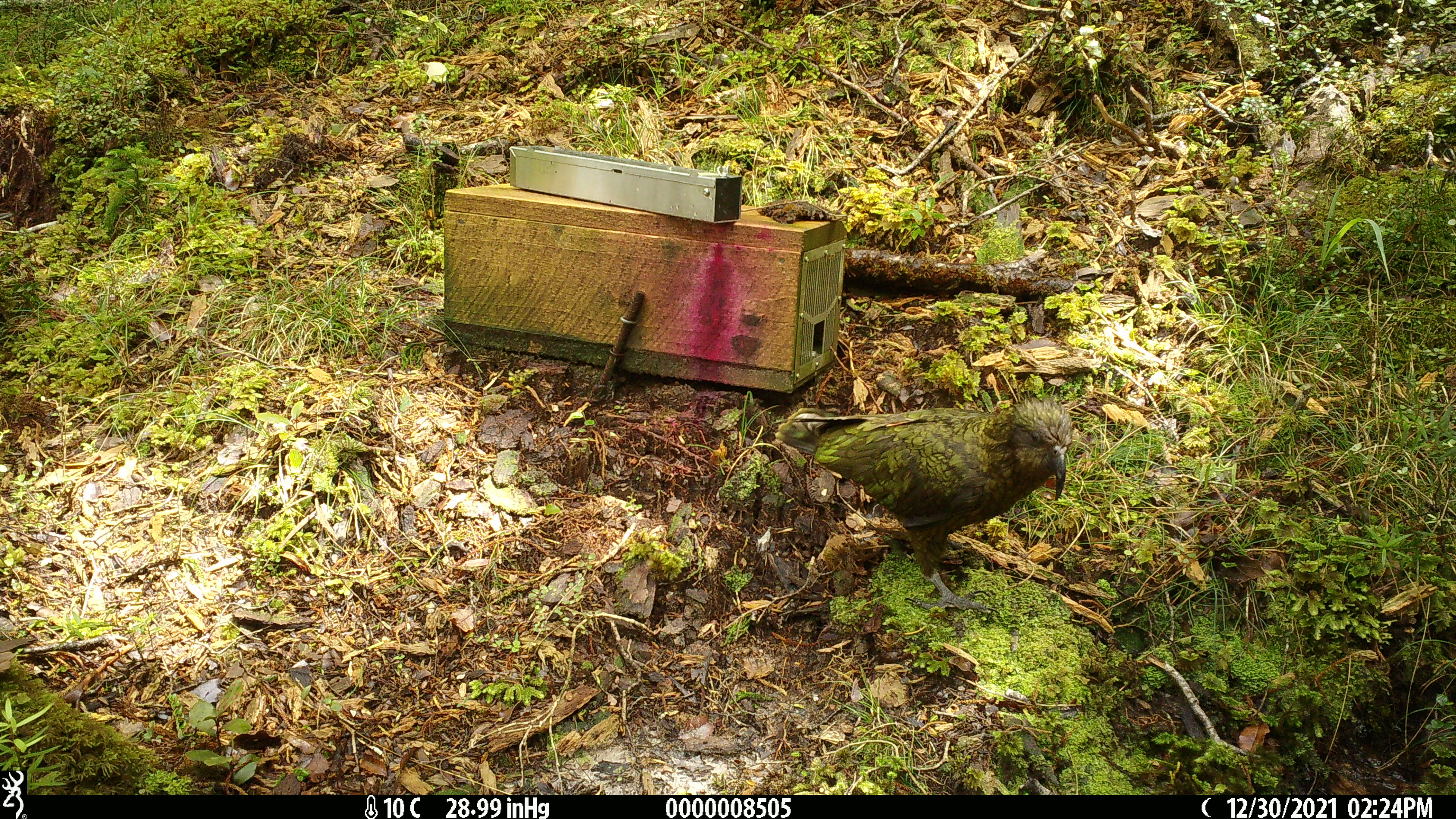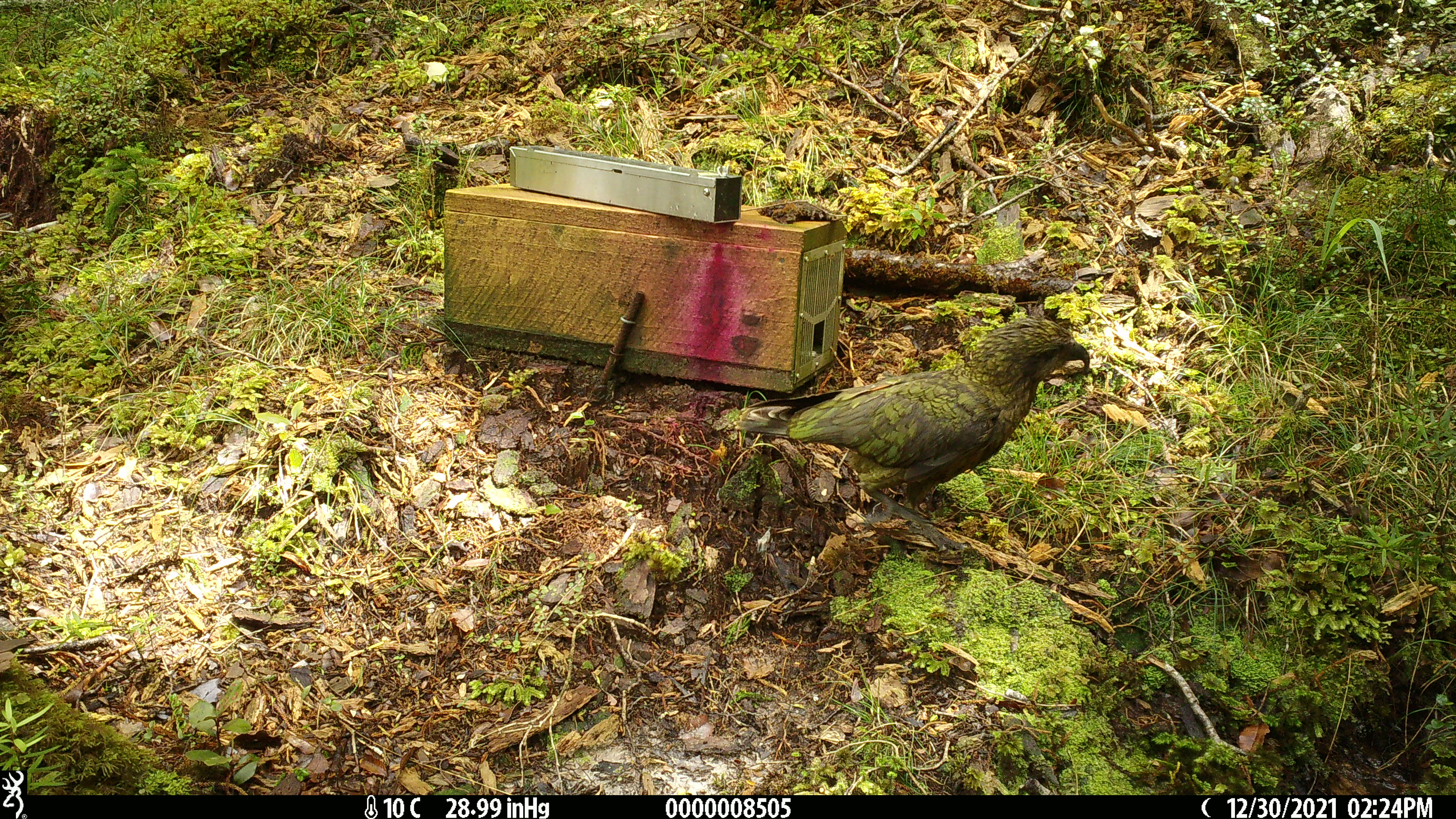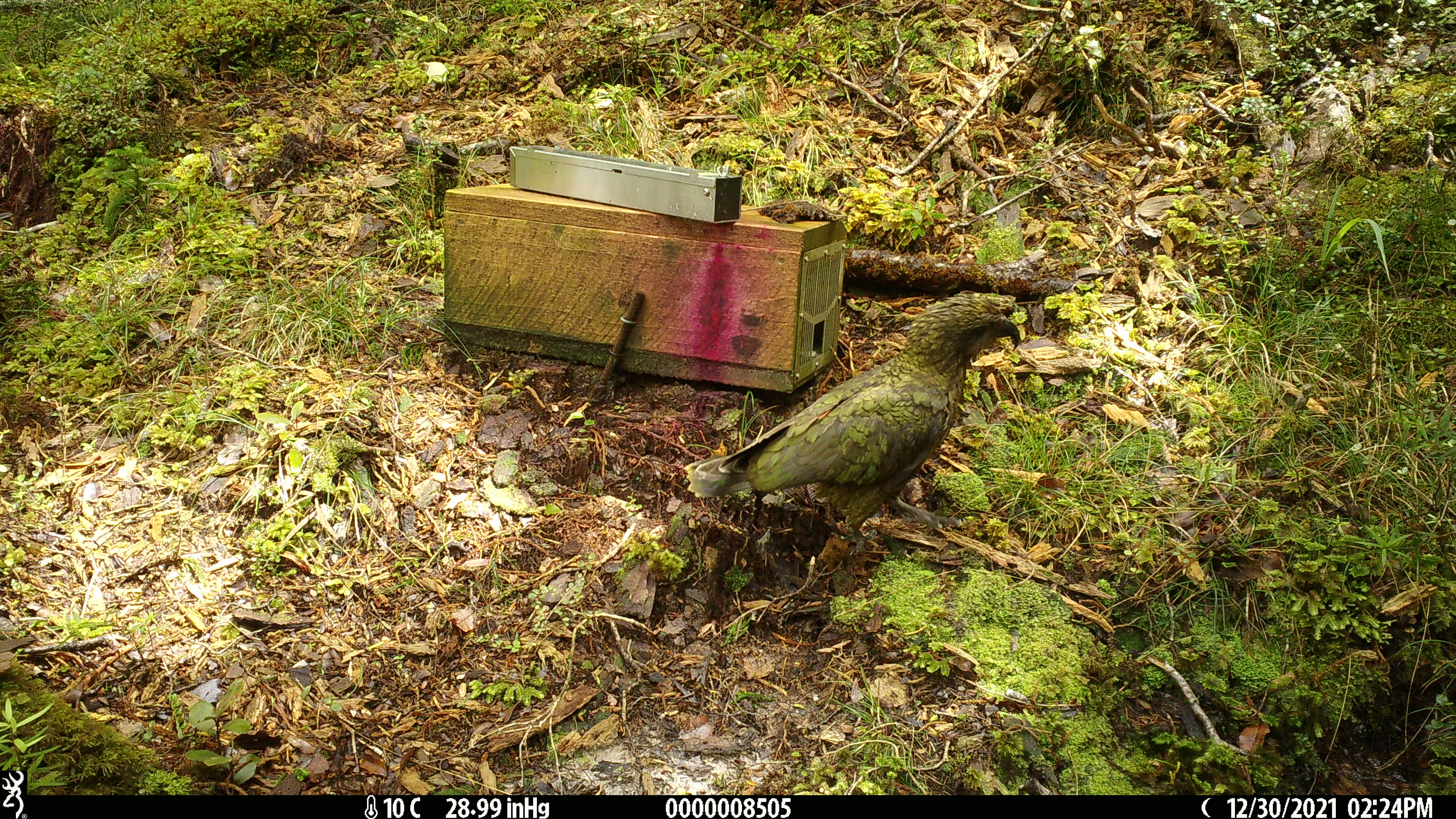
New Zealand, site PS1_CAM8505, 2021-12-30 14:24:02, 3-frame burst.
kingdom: Animalia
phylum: Chordata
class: Aves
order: Psittaciformes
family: Strigopidae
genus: Nestor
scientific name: Nestor notabilis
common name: kea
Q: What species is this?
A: Kea (Nestor notabilis).